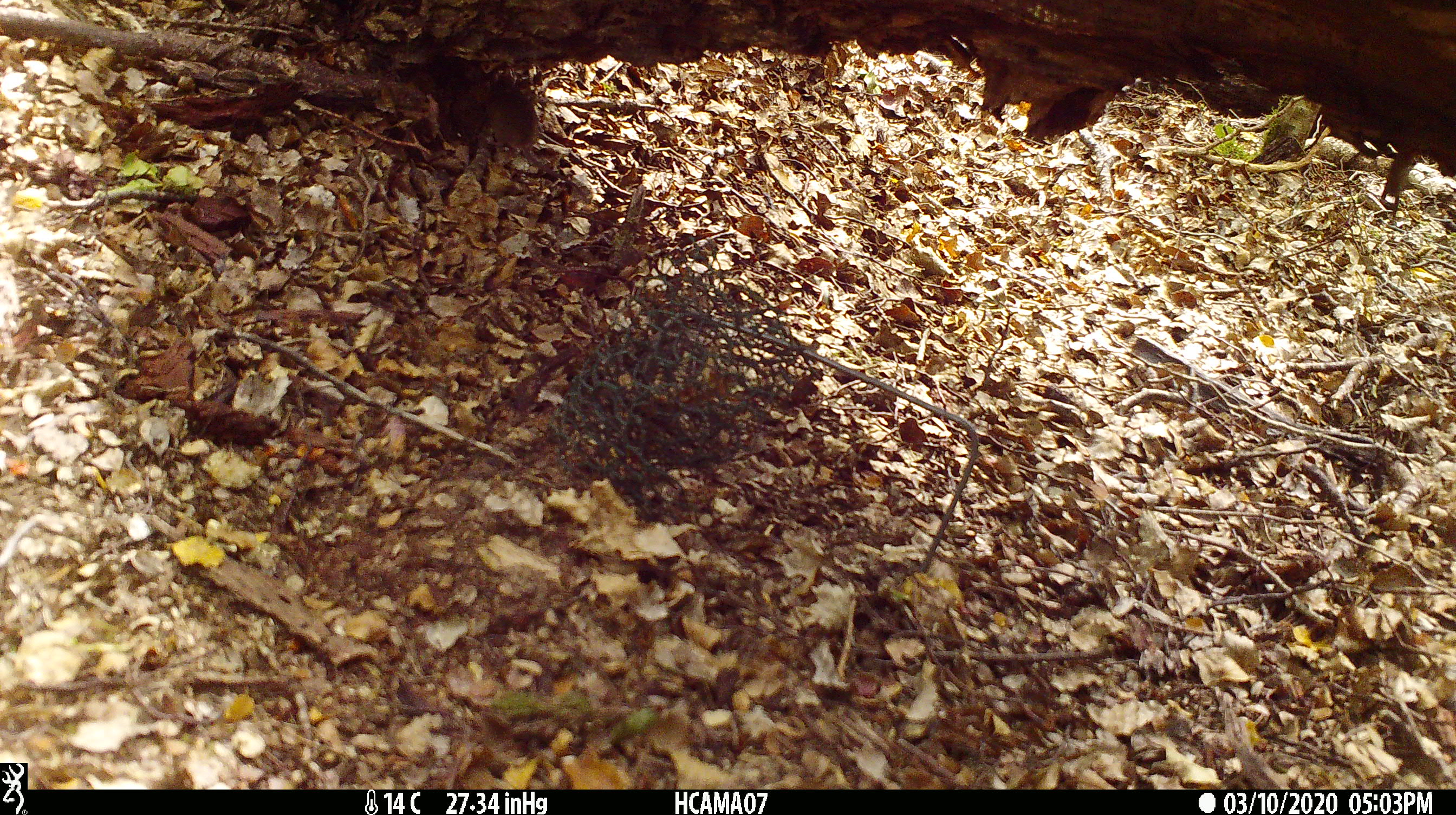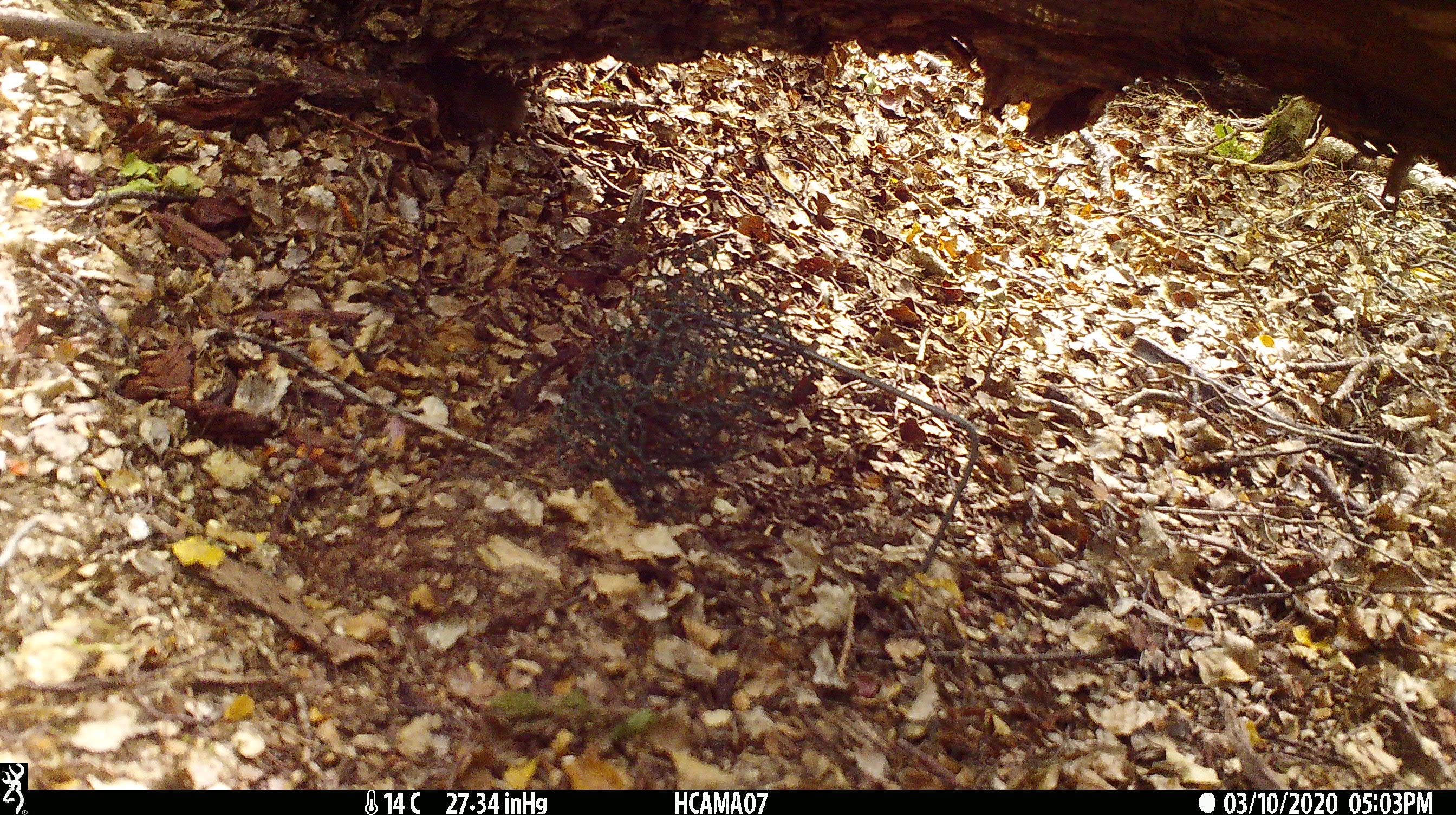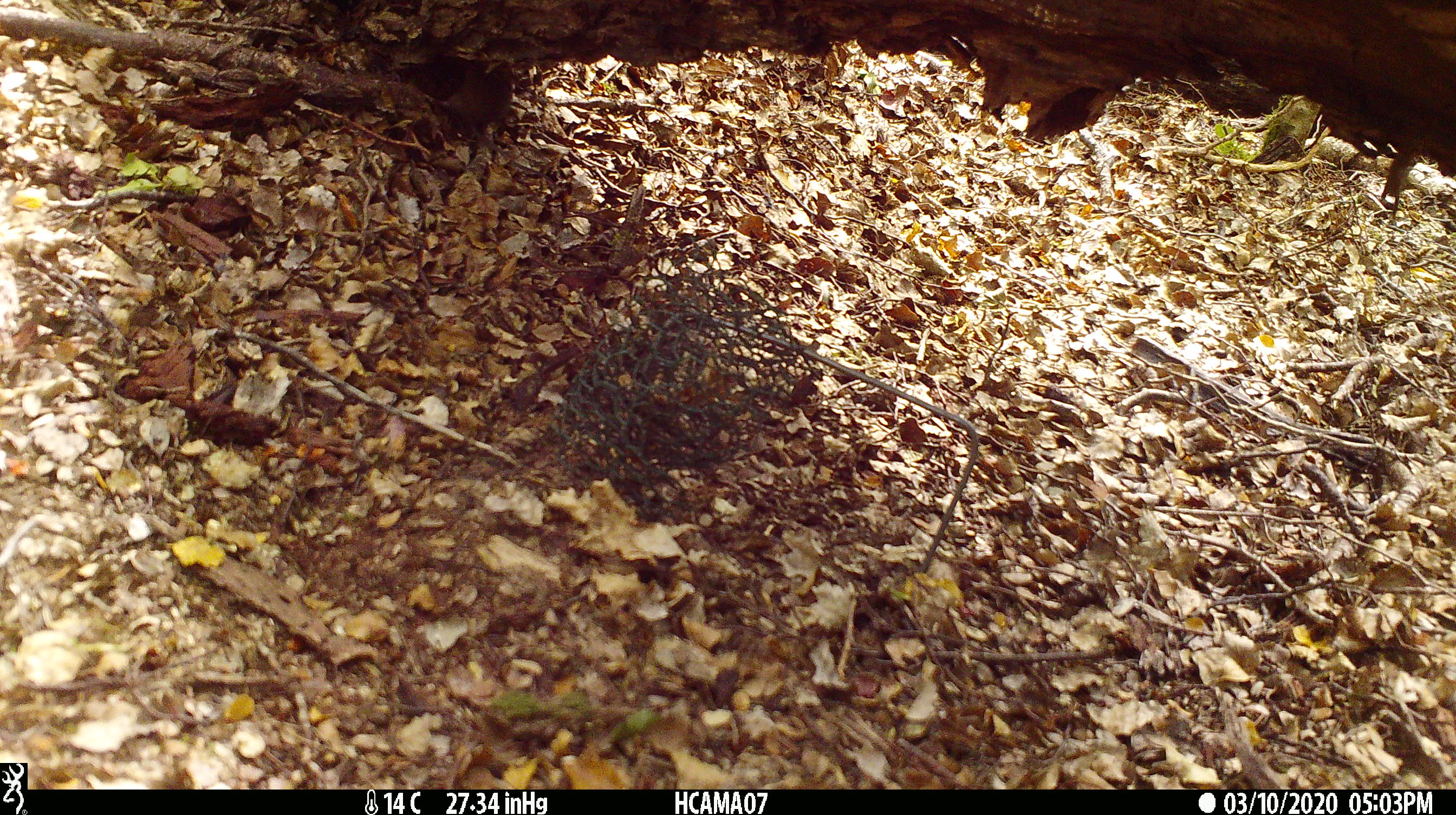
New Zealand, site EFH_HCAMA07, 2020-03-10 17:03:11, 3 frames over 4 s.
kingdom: Animalia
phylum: Chordata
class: Mammalia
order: Rodentia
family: Muridae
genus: Mus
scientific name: Mus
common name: mouse